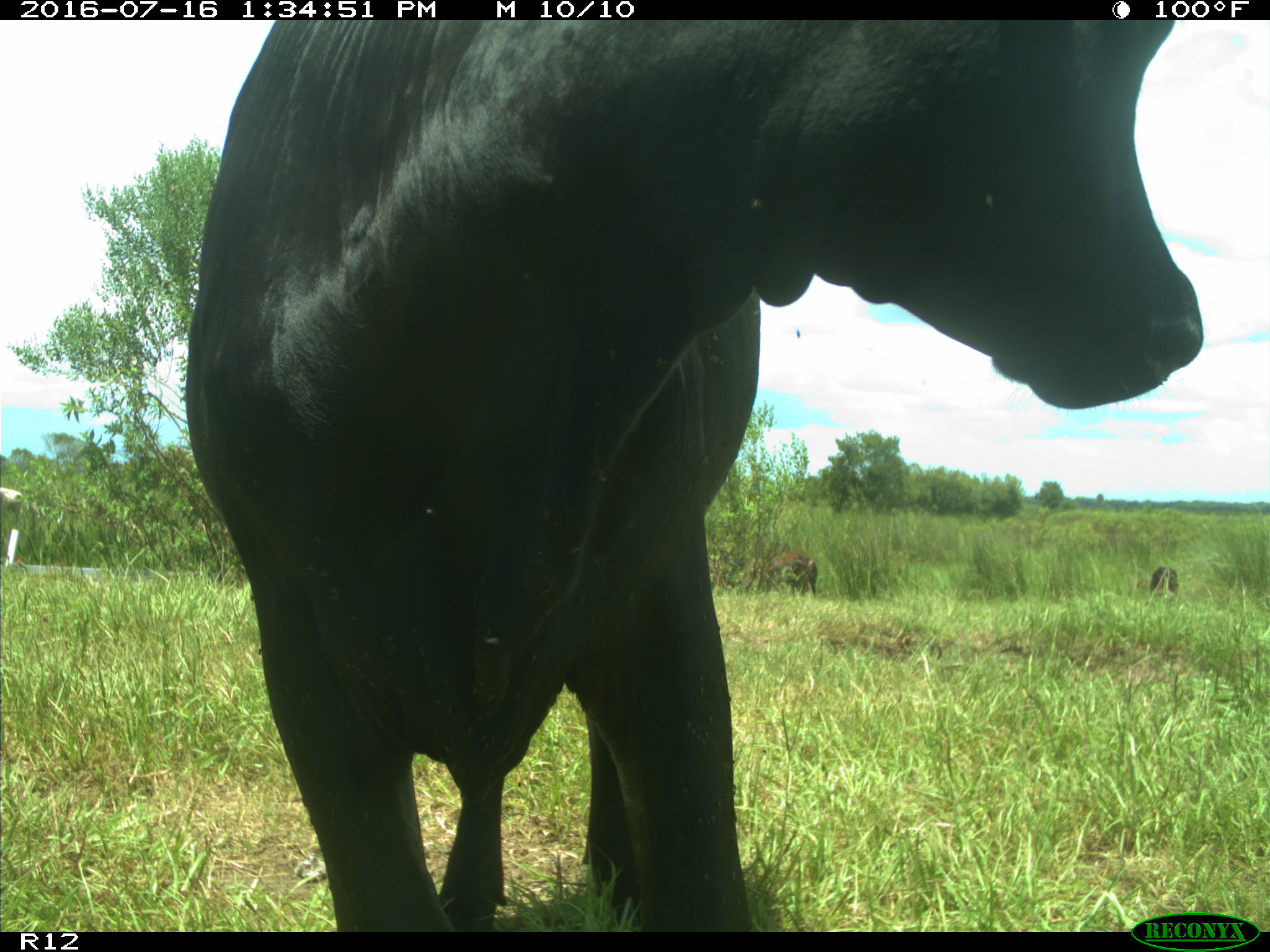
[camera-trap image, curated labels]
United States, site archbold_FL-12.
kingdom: Animalia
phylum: Chordata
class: Mammalia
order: Artiodactyla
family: Bovidae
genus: Bos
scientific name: Bos taurus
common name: domestic cow